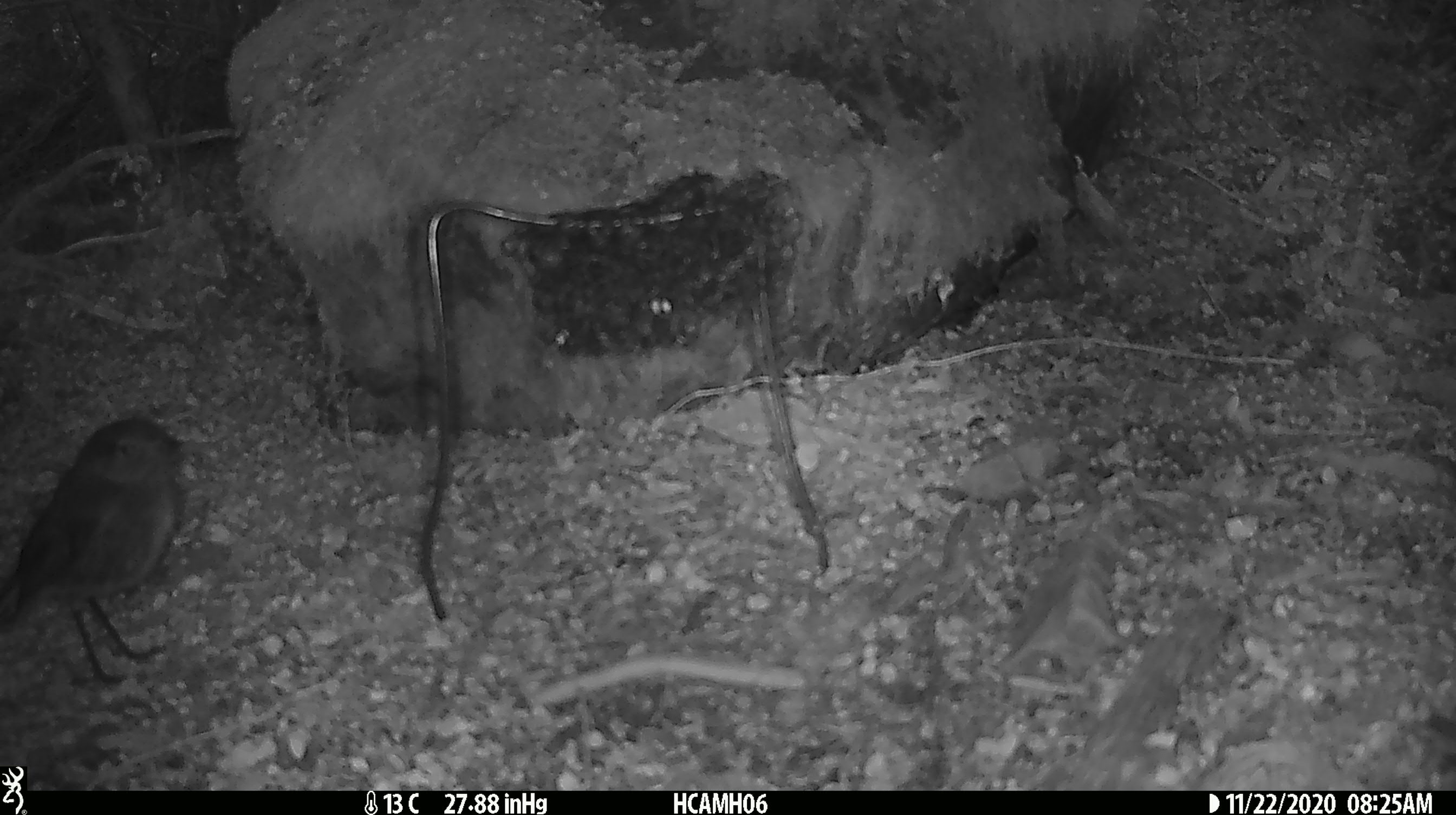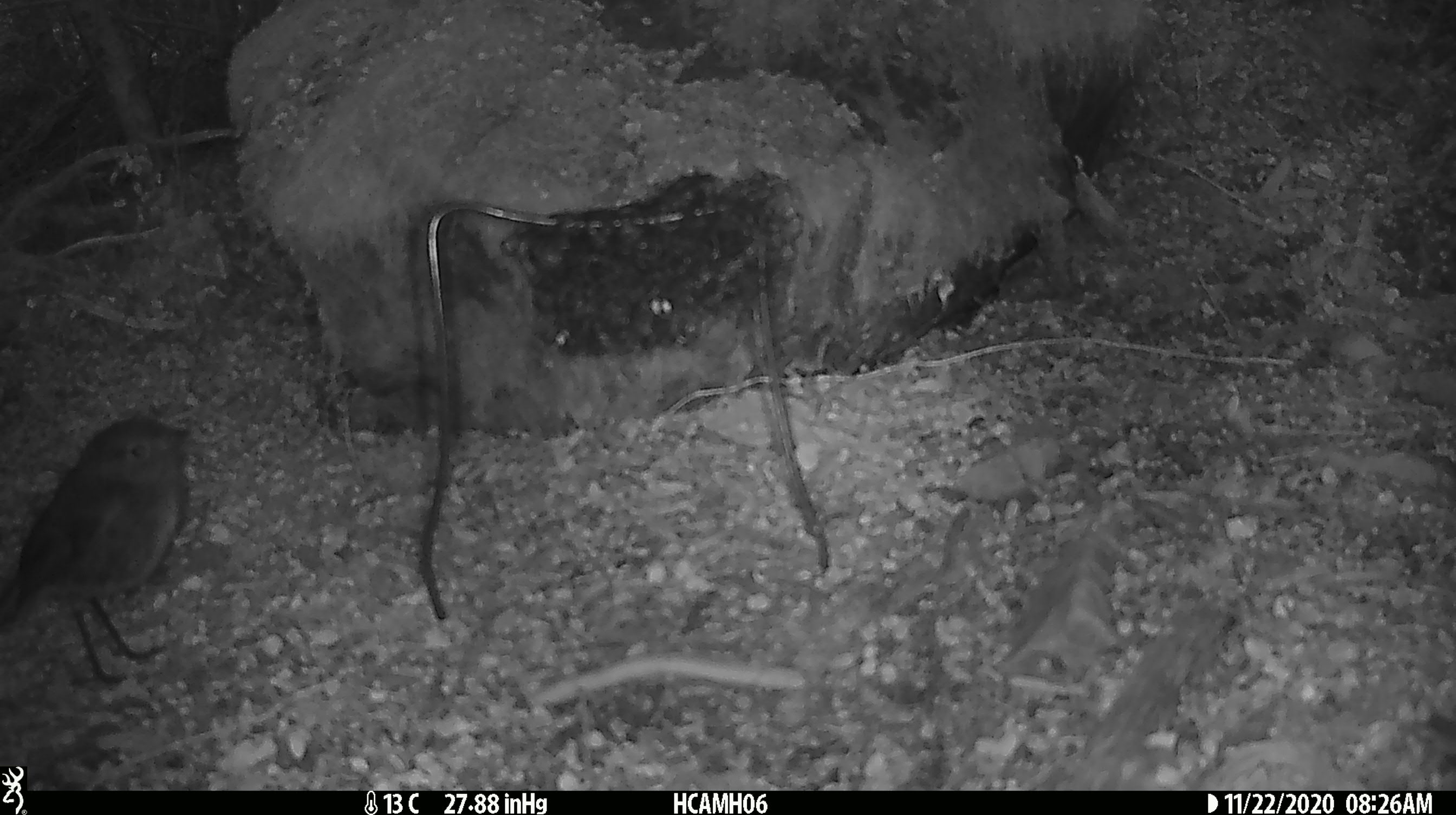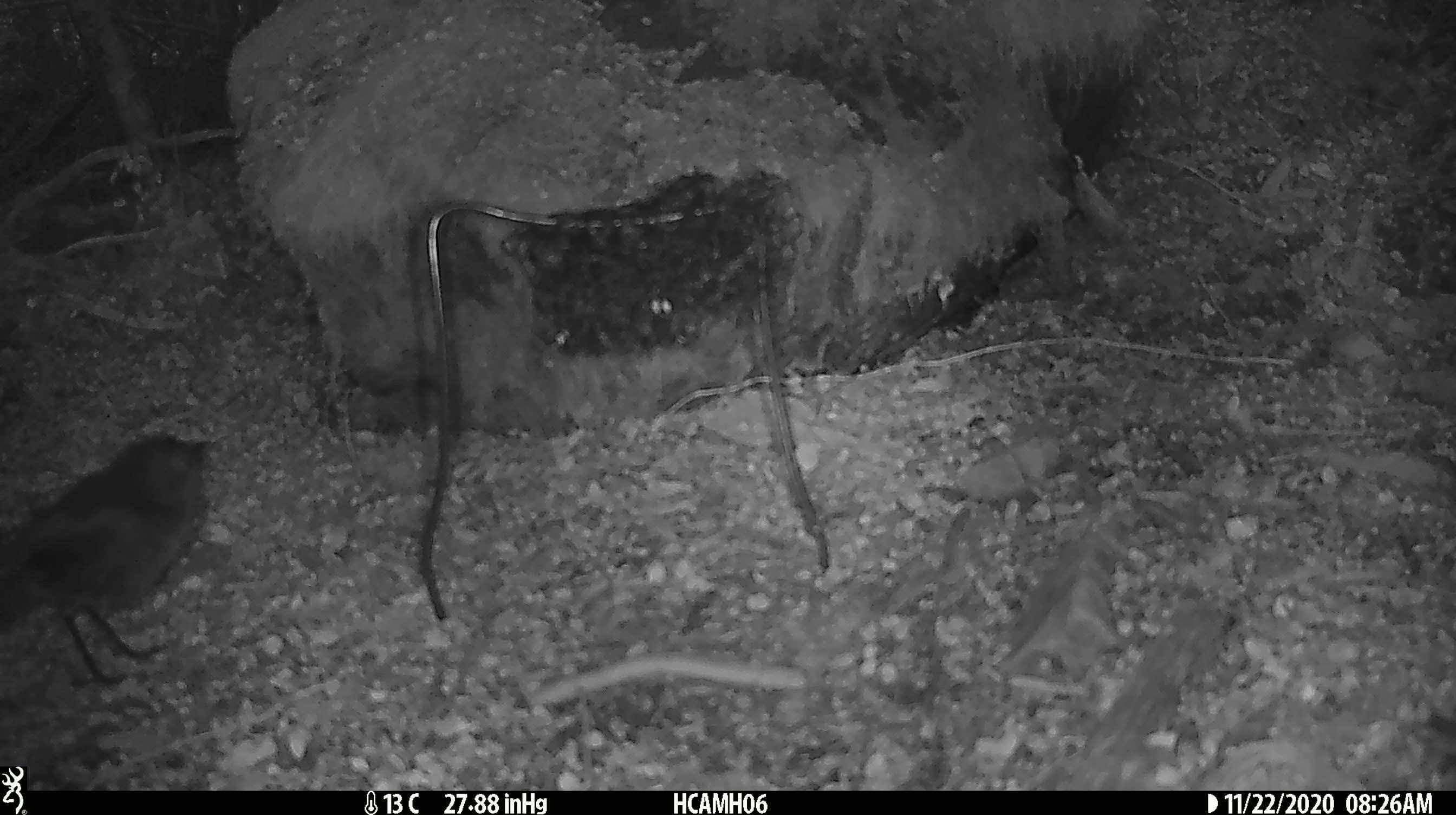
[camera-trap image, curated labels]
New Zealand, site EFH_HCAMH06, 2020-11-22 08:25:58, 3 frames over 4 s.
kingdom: Animalia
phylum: Chordata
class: Aves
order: Passeriformes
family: Petroicidae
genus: Petroica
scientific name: Petroica australis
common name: new zealand robin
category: robin